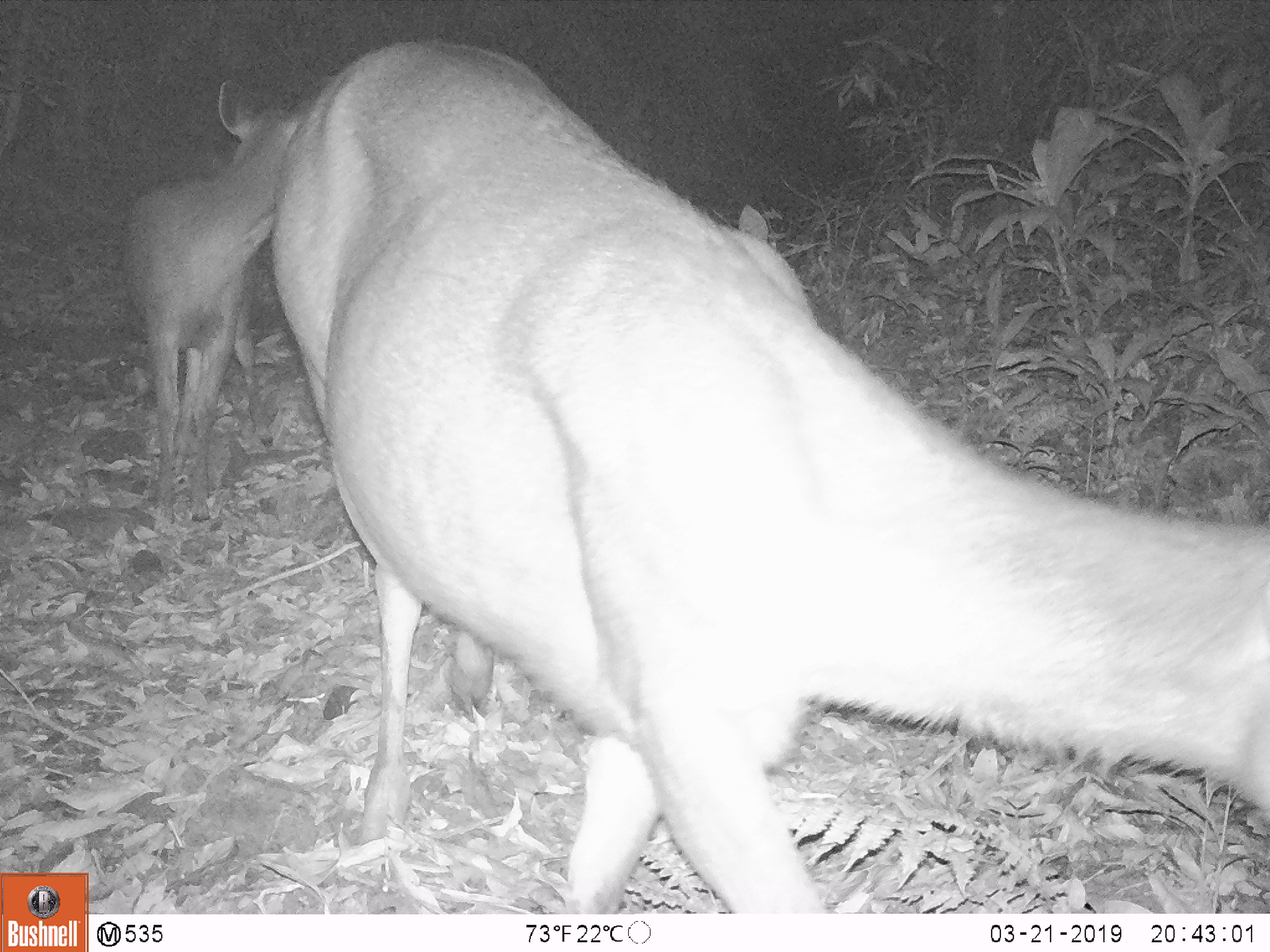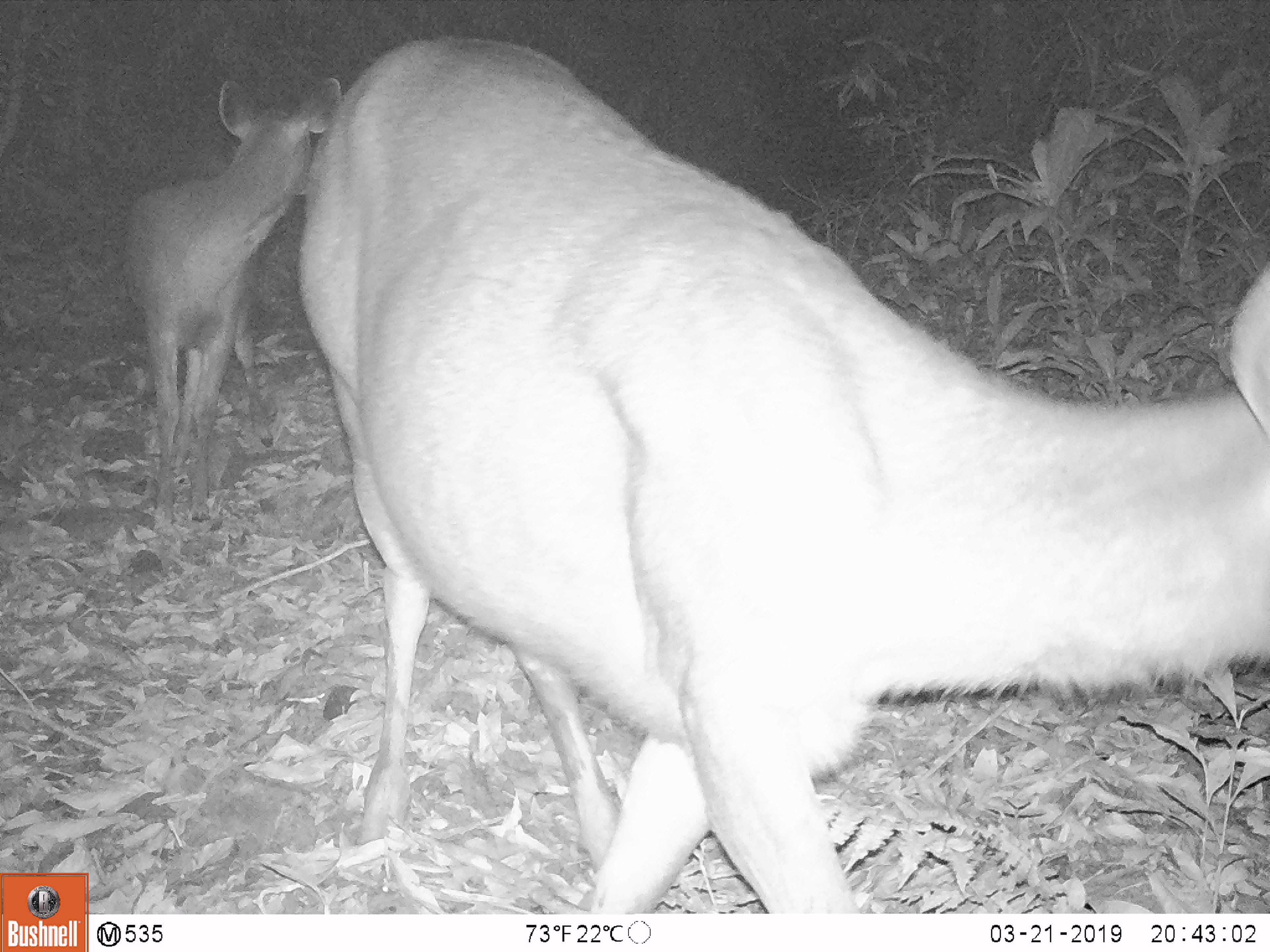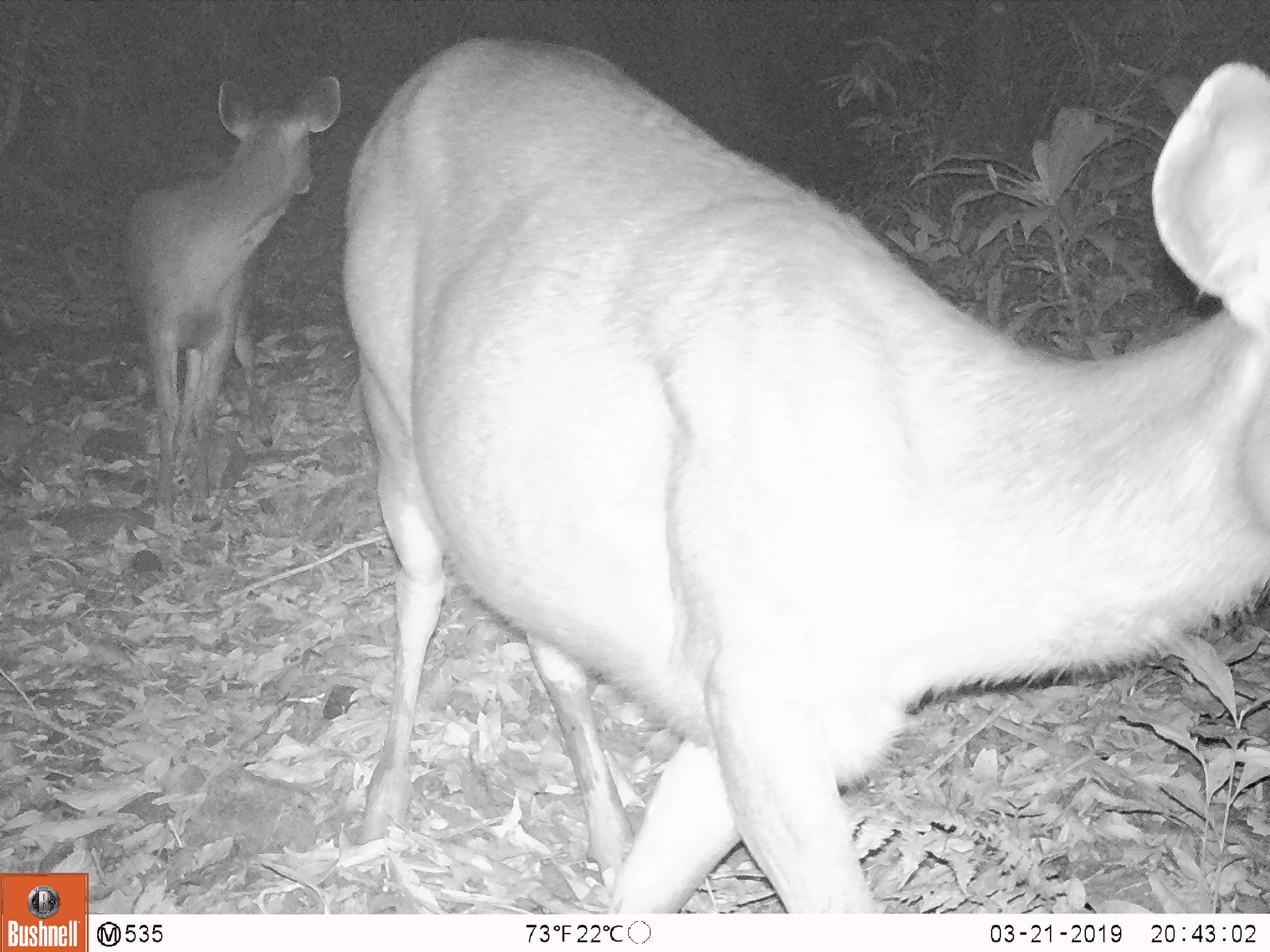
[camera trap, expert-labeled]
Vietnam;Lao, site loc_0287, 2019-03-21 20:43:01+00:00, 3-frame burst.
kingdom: Animalia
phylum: Chordata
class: Mammalia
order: Artiodactyla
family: Cervidae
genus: Rusa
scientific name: Rusa unicolor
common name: sambar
Sambar (Rusa unicolor). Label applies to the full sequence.